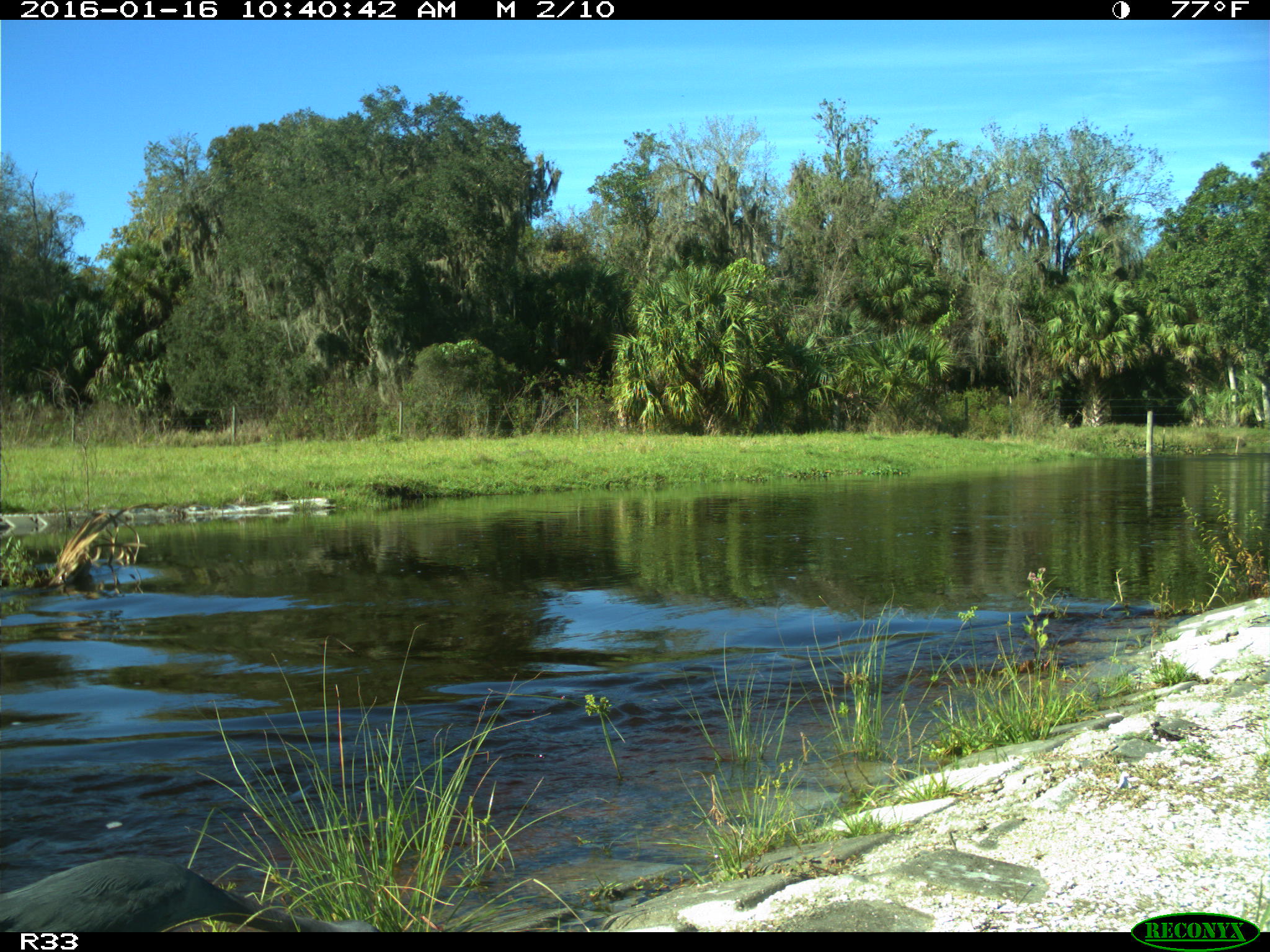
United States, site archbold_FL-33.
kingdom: Animalia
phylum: Chordata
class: Aves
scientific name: Aves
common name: birds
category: unidentified bird